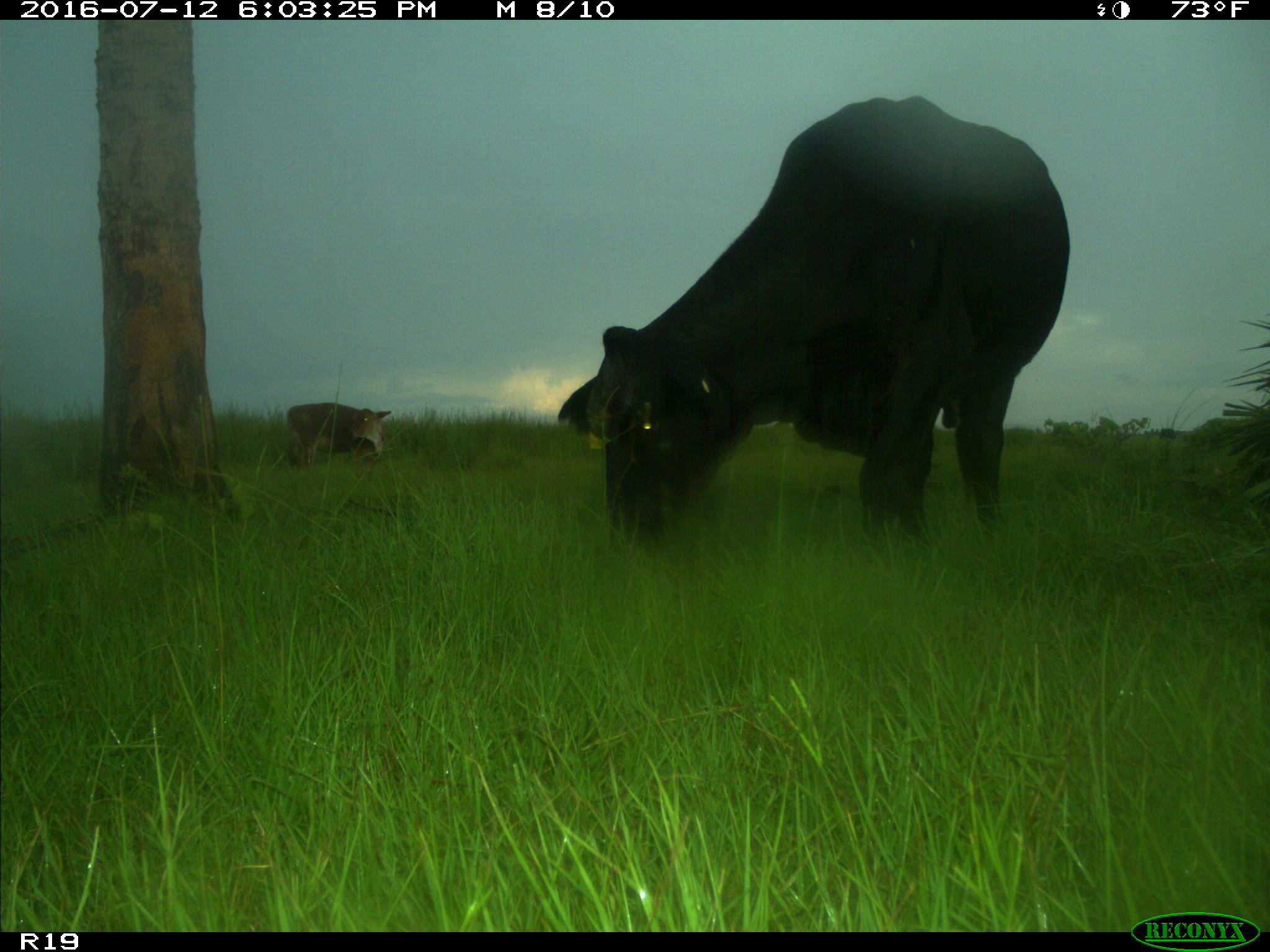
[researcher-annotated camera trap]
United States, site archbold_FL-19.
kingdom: Animalia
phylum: Chordata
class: Mammalia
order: Artiodactyla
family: Bovidae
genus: Bos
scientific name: Bos taurus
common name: domestic cow